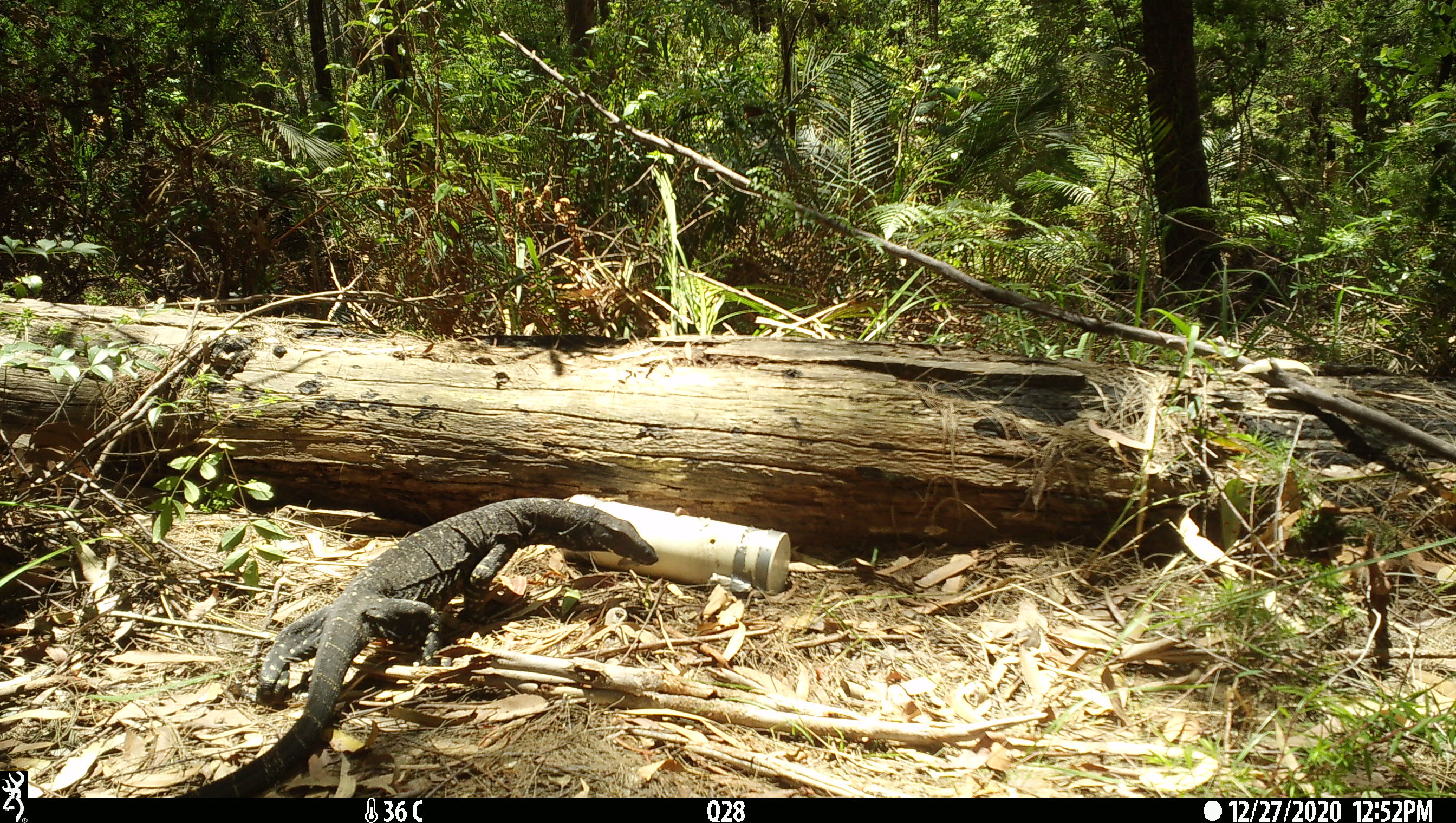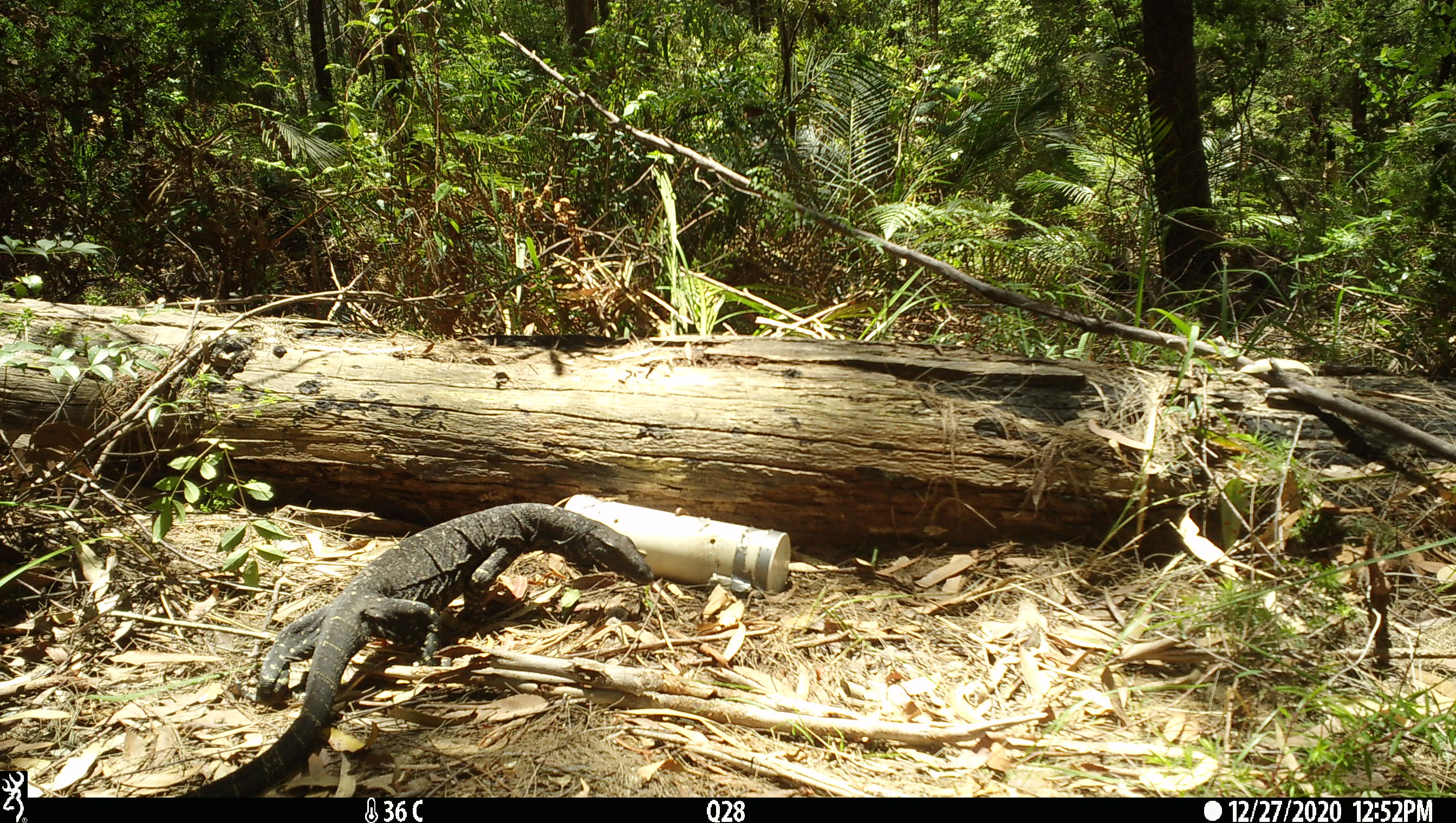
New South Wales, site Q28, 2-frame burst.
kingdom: Animalia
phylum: Chordata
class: Reptilia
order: Squamata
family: Varanidae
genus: Varanus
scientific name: Varanus varius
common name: lace monitor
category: goanna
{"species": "goanna (lace monitor) (Varanus varius)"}